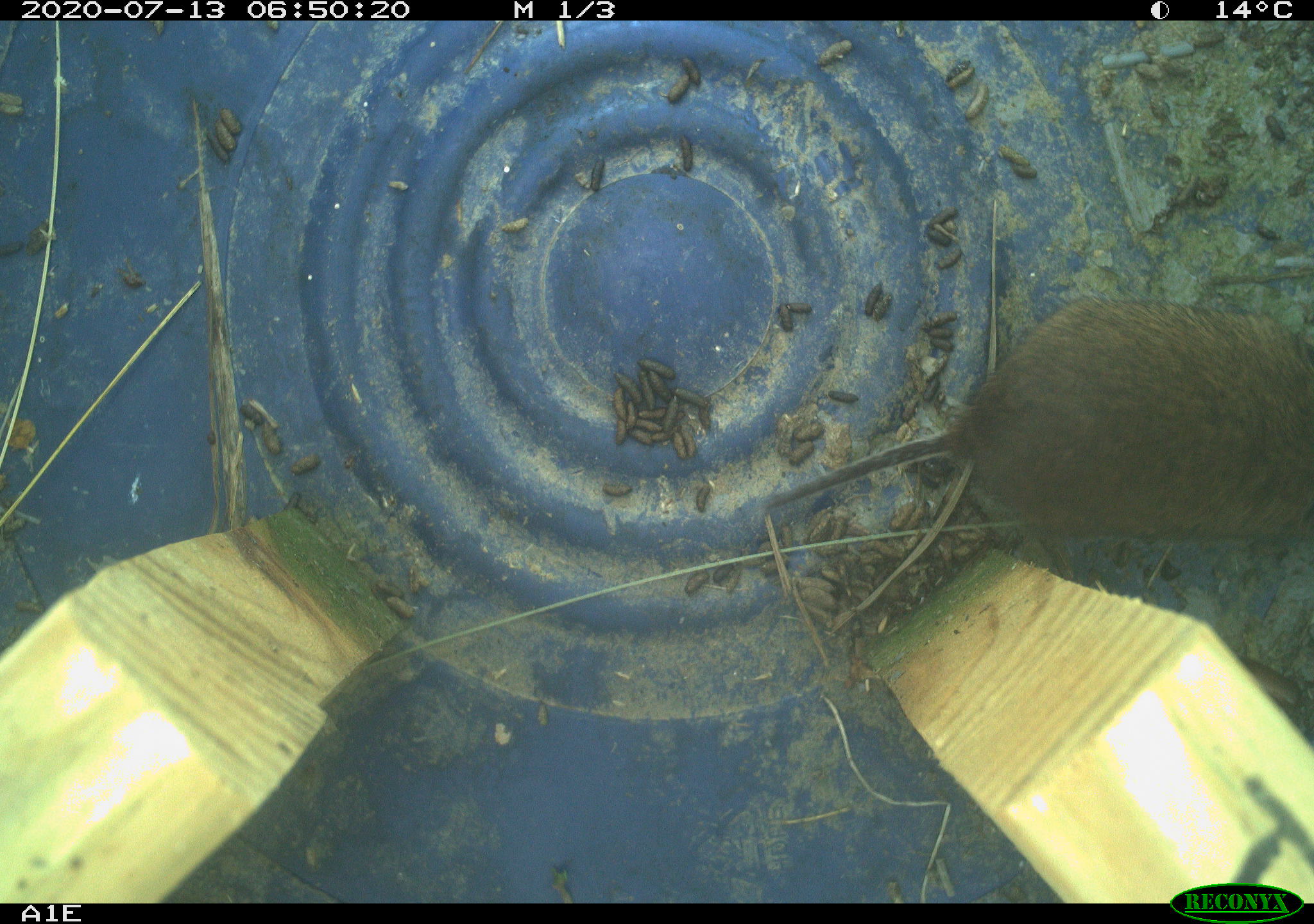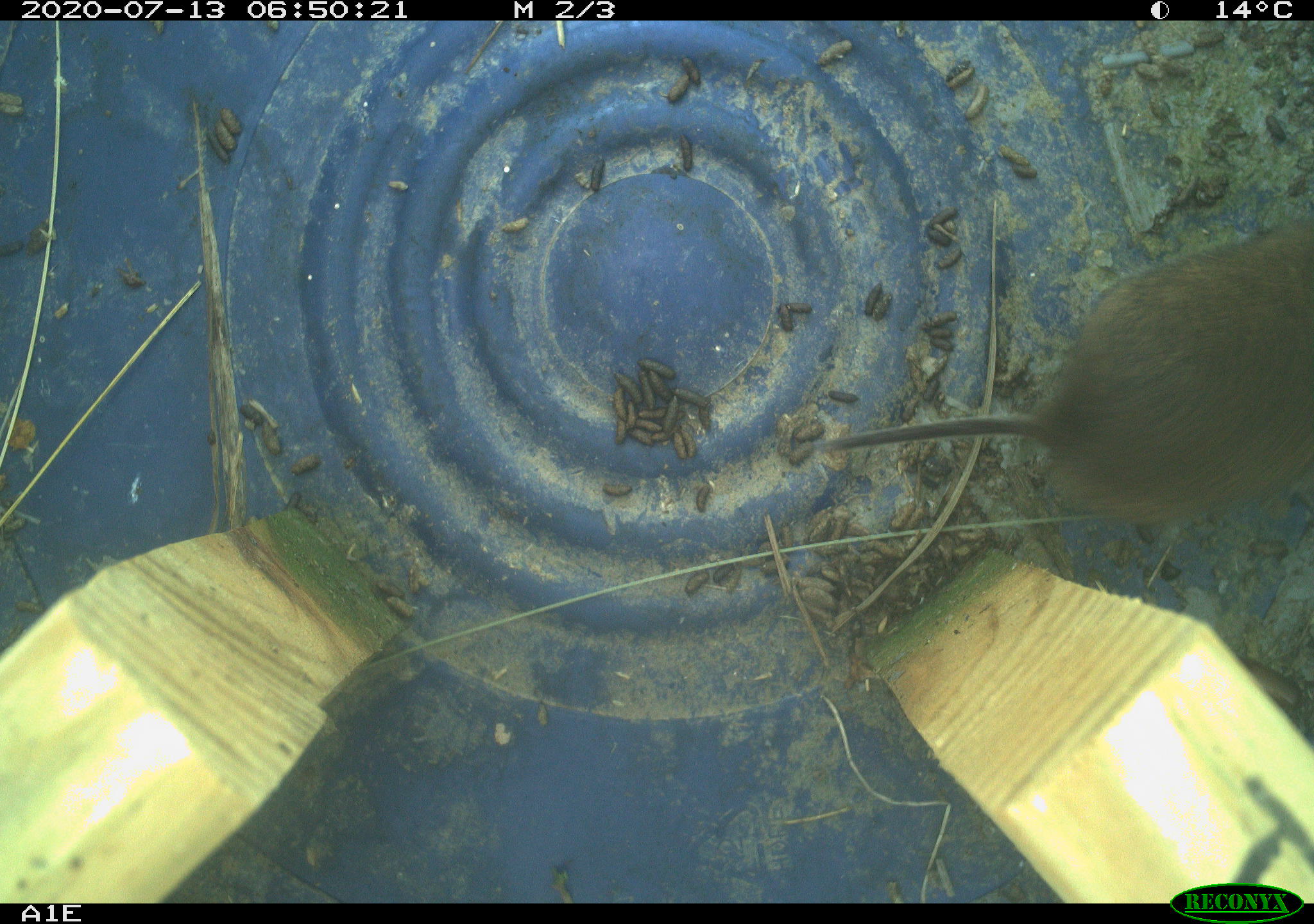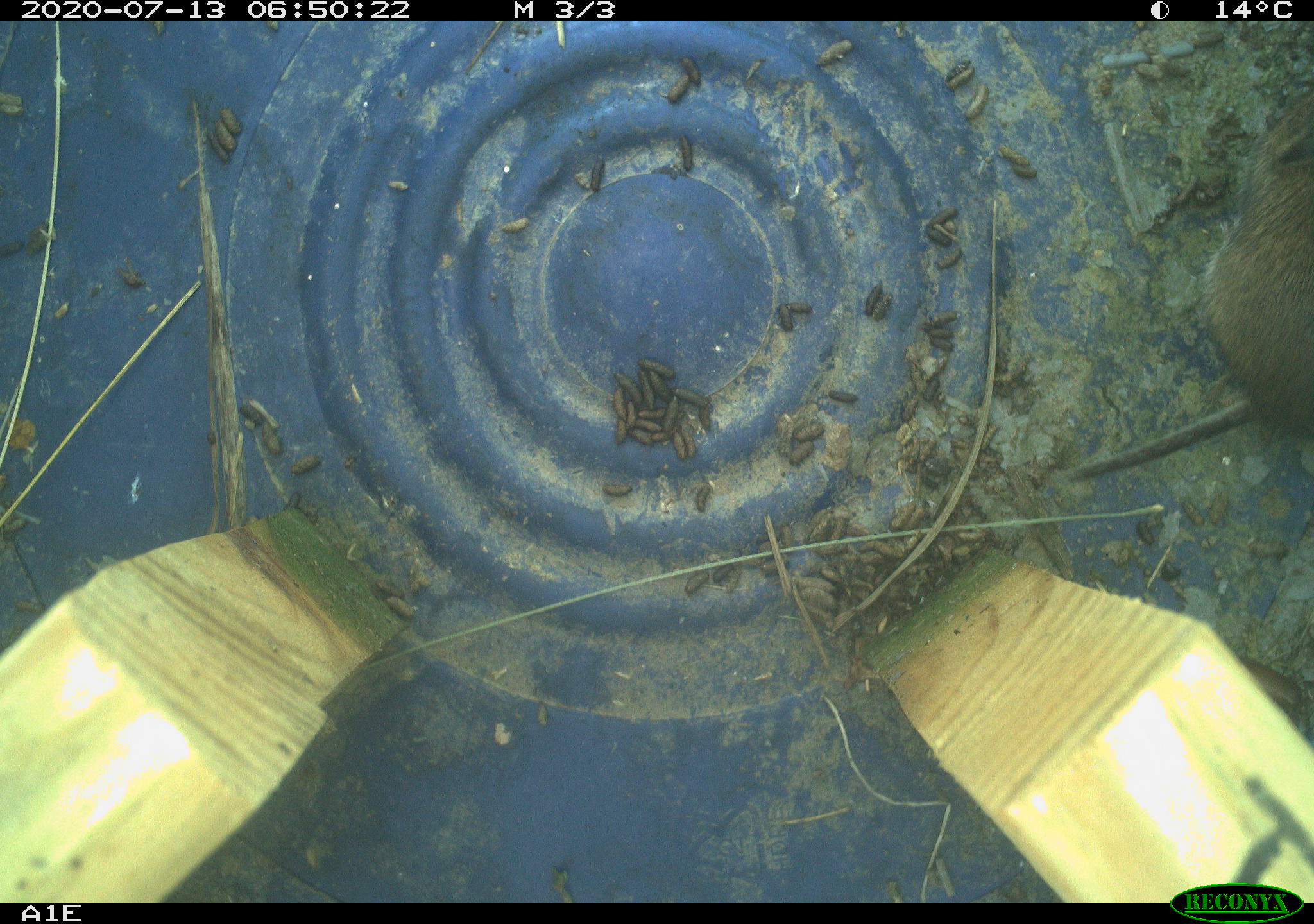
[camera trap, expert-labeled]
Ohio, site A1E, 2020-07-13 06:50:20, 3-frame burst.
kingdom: Animalia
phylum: Chordata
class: Mammalia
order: Rodentia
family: Cricetidae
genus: Microtus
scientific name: Microtus pennsylvanicus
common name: meadow vole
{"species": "meadow vole (Microtus pennsylvanicus)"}